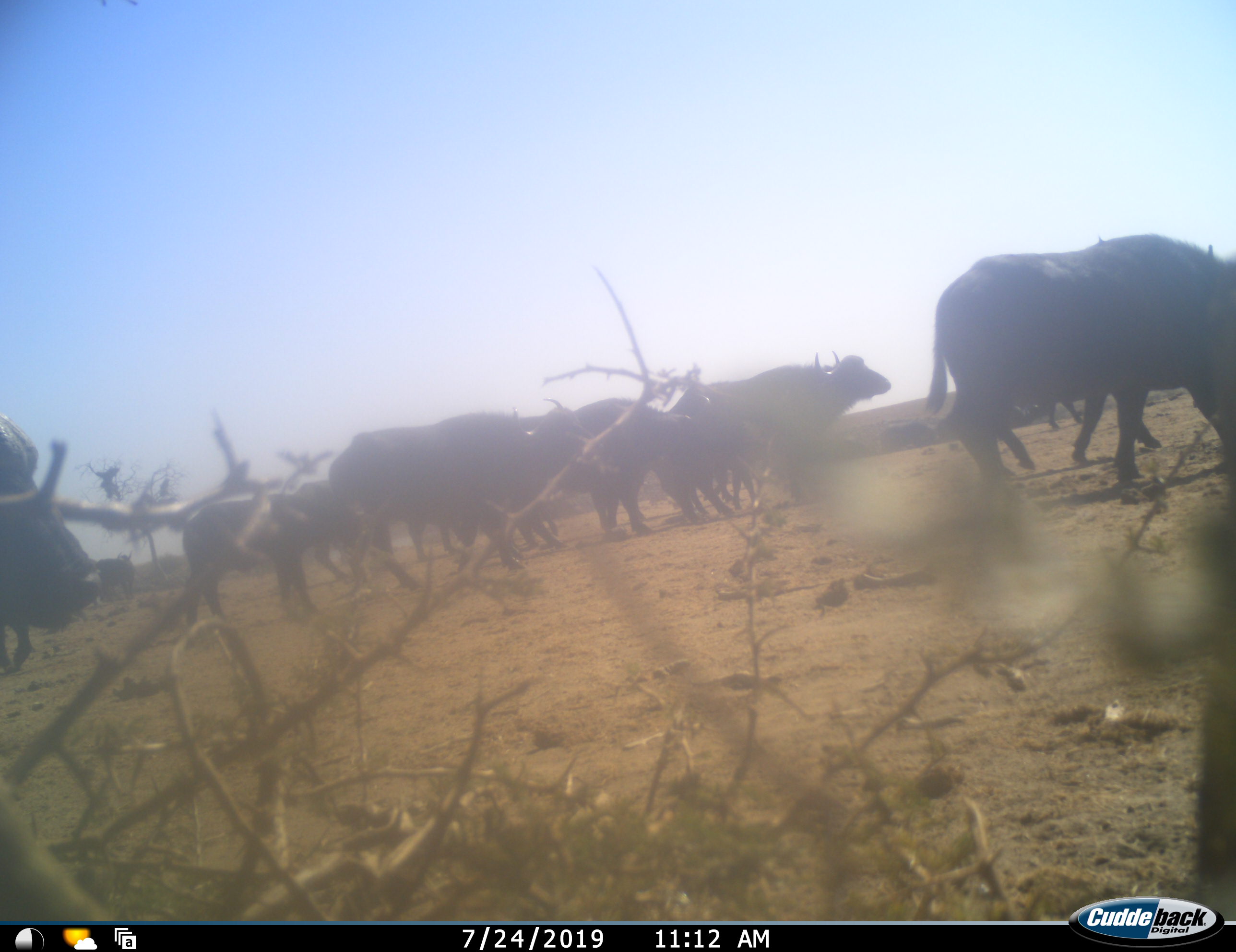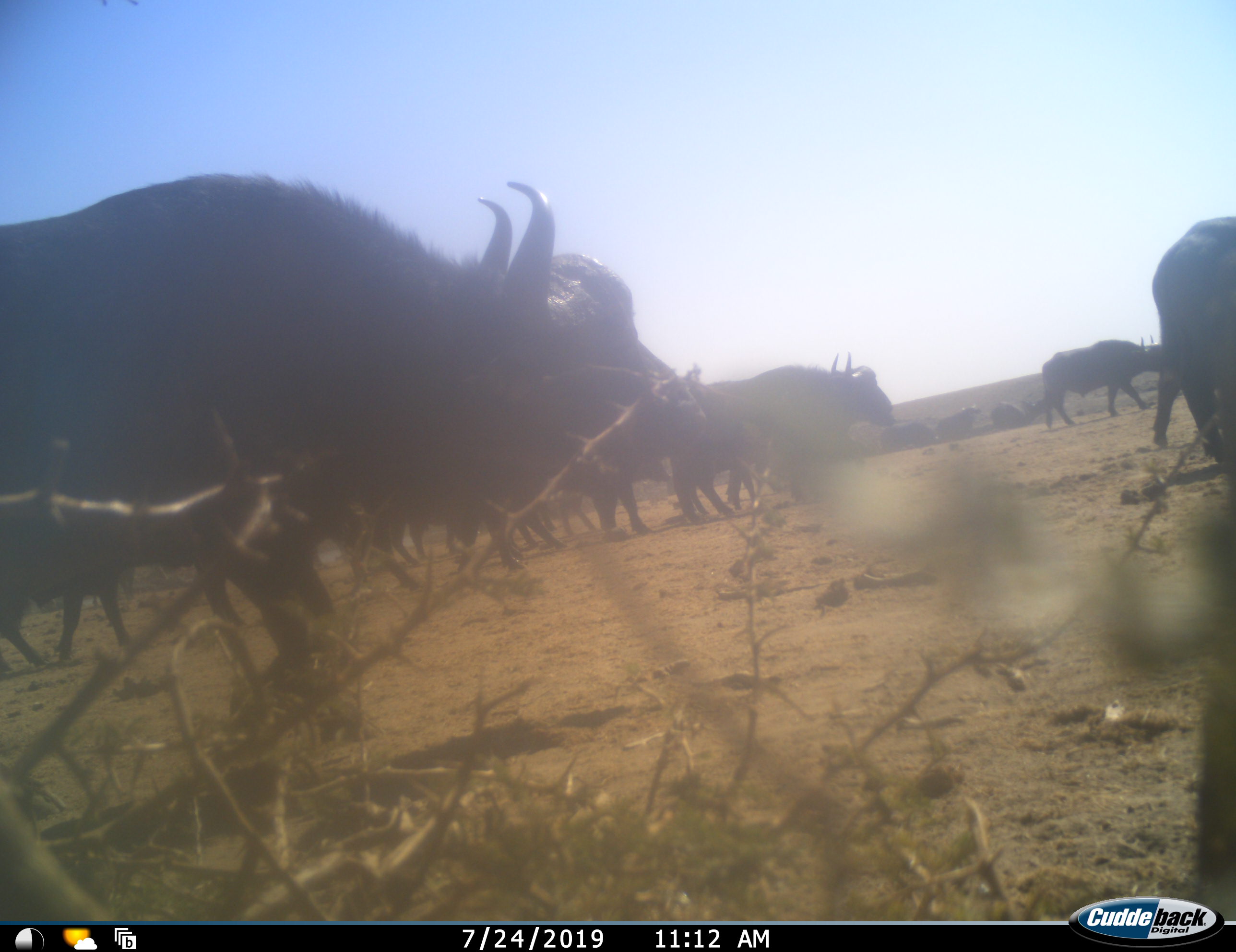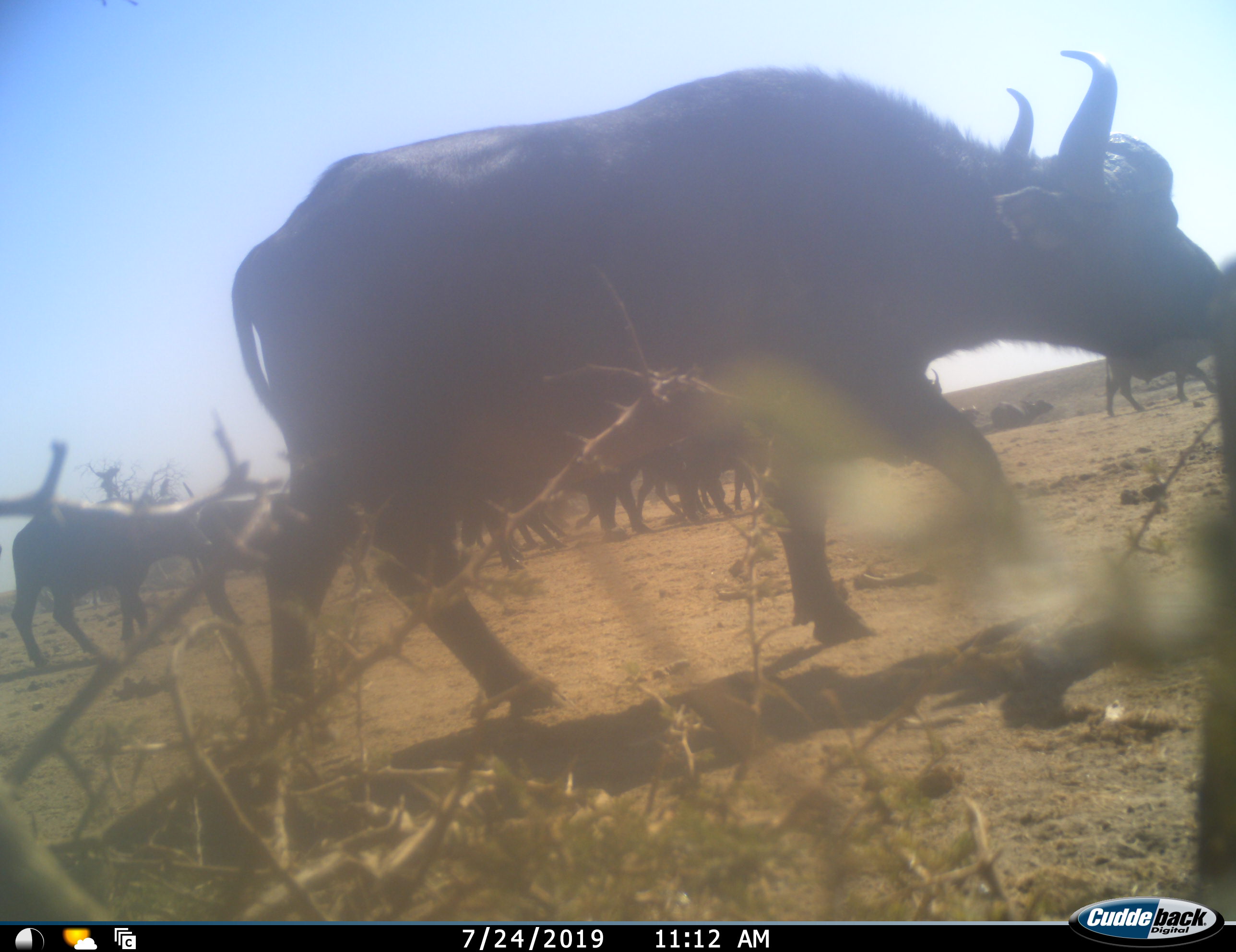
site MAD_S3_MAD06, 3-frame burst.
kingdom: Animalia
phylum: Chordata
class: Mammalia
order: Artiodactyla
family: Bovidae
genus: Syncerus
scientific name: Syncerus caffer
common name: african buffalo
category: buffalo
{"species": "buffalo (african buffalo) (Syncerus caffer)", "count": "11-50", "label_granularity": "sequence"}